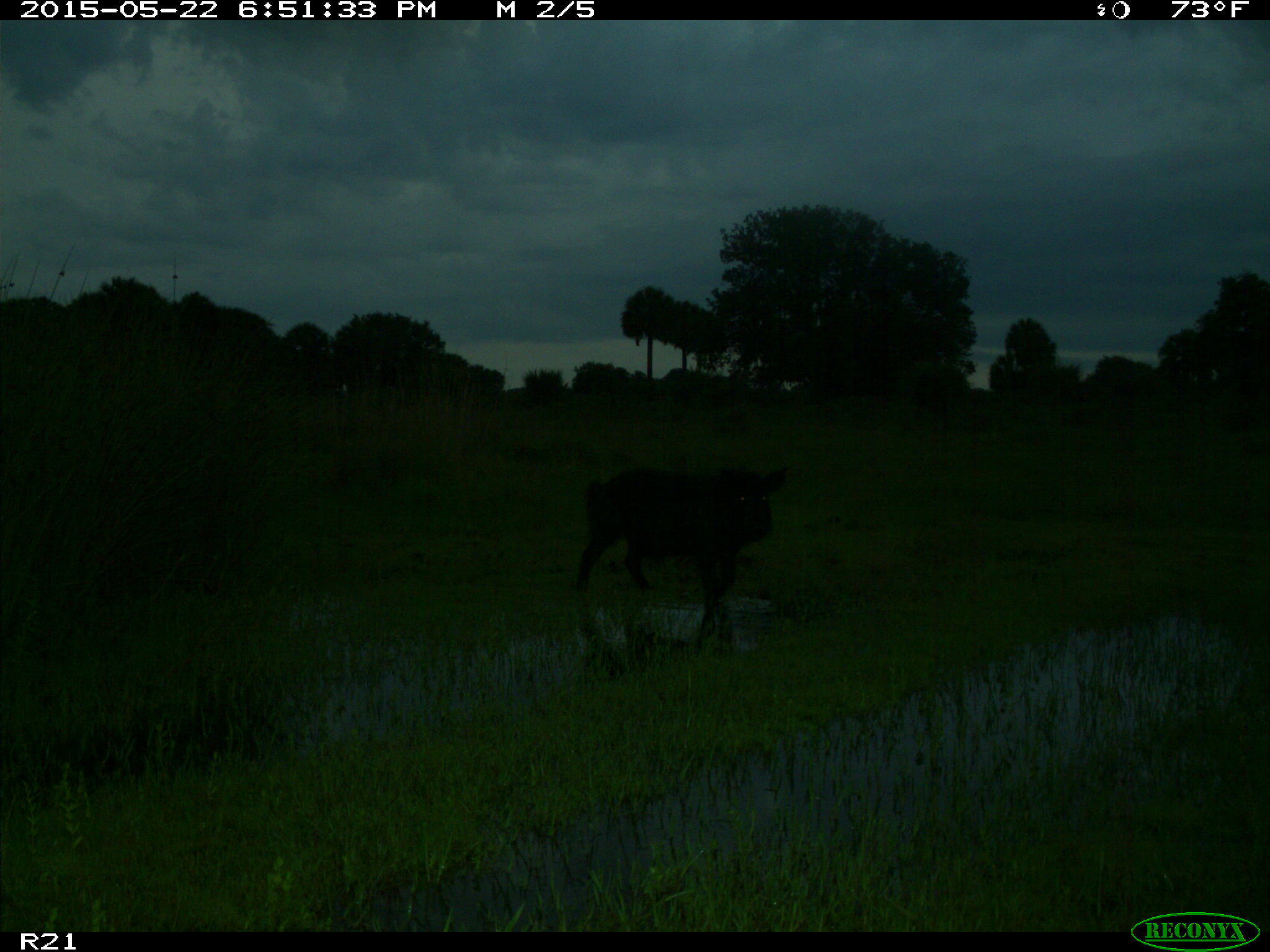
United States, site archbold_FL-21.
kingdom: Animalia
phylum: Chordata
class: Mammalia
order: Artiodactyla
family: Suidae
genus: Sus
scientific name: Sus scrofa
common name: wild boar